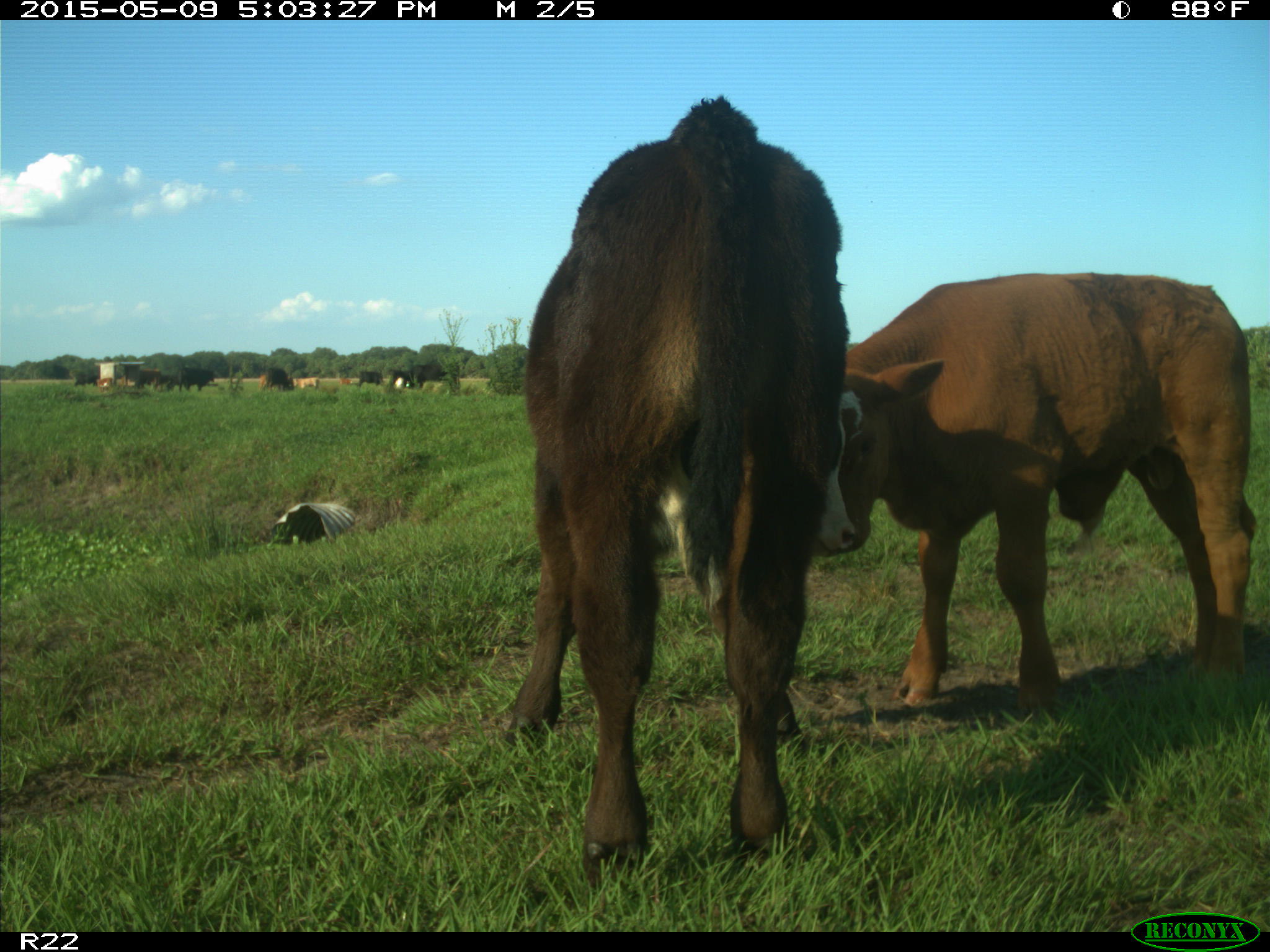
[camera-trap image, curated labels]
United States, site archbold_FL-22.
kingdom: Animalia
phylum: Chordata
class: Mammalia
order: Artiodactyla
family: Bovidae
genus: Bos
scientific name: Bos taurus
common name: domestic cow